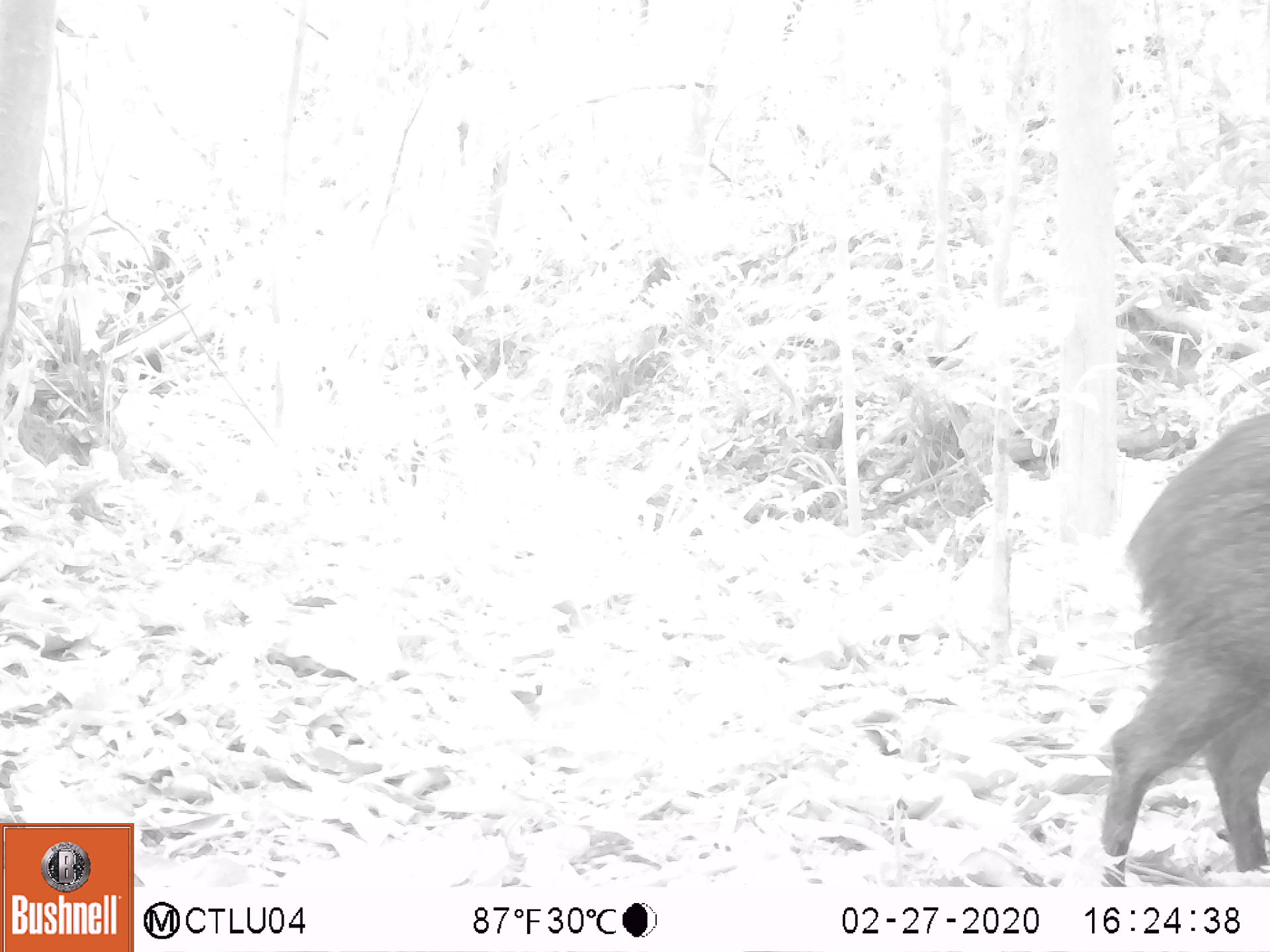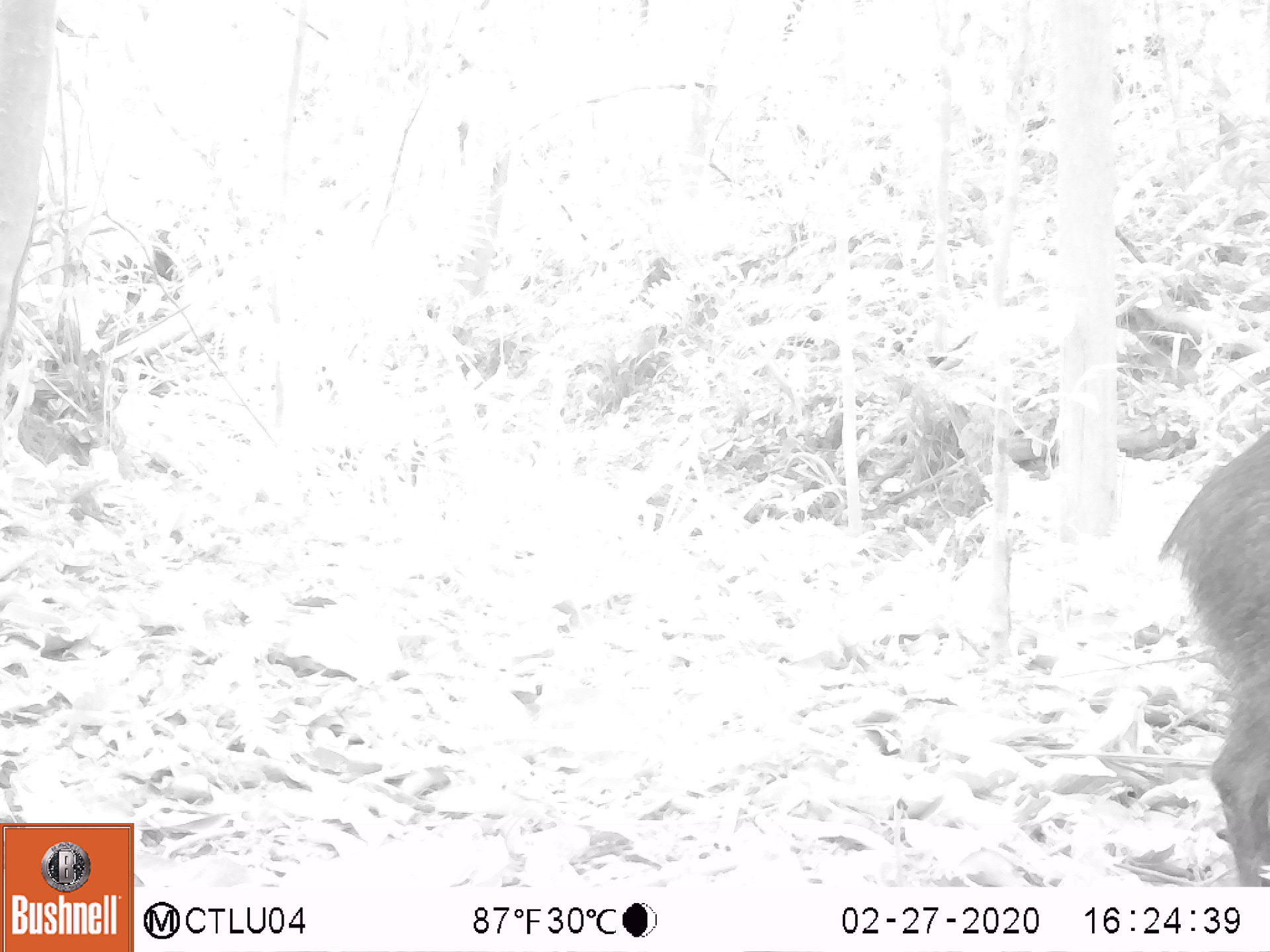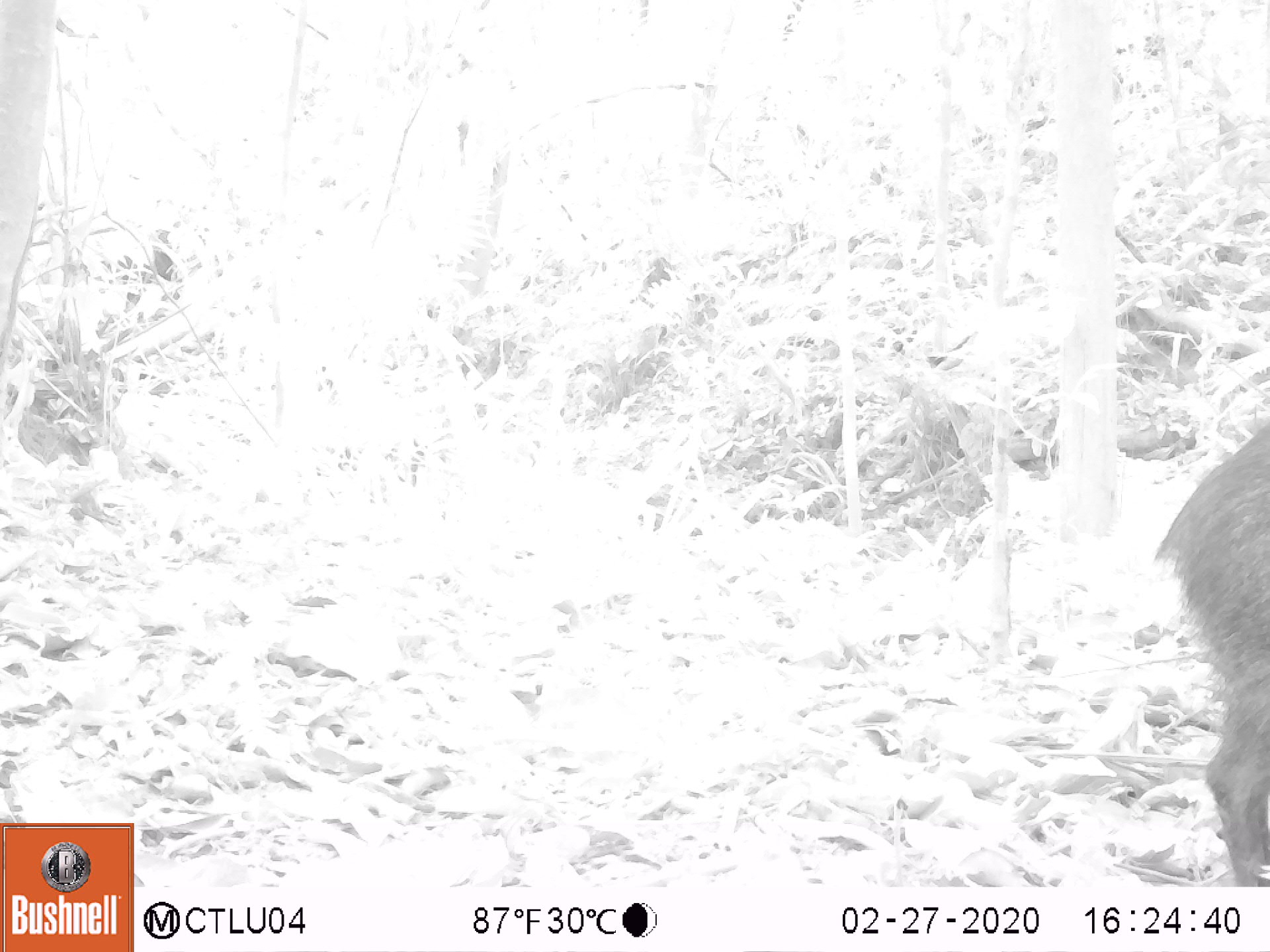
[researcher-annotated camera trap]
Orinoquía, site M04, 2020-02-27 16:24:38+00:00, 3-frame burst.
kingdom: Animalia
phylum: Chordata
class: Mammalia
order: Artiodactyla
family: Tayassuidae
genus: Pecari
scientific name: Pecari tajacu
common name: collared peccary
Collared peccary (Pecari tajacu).